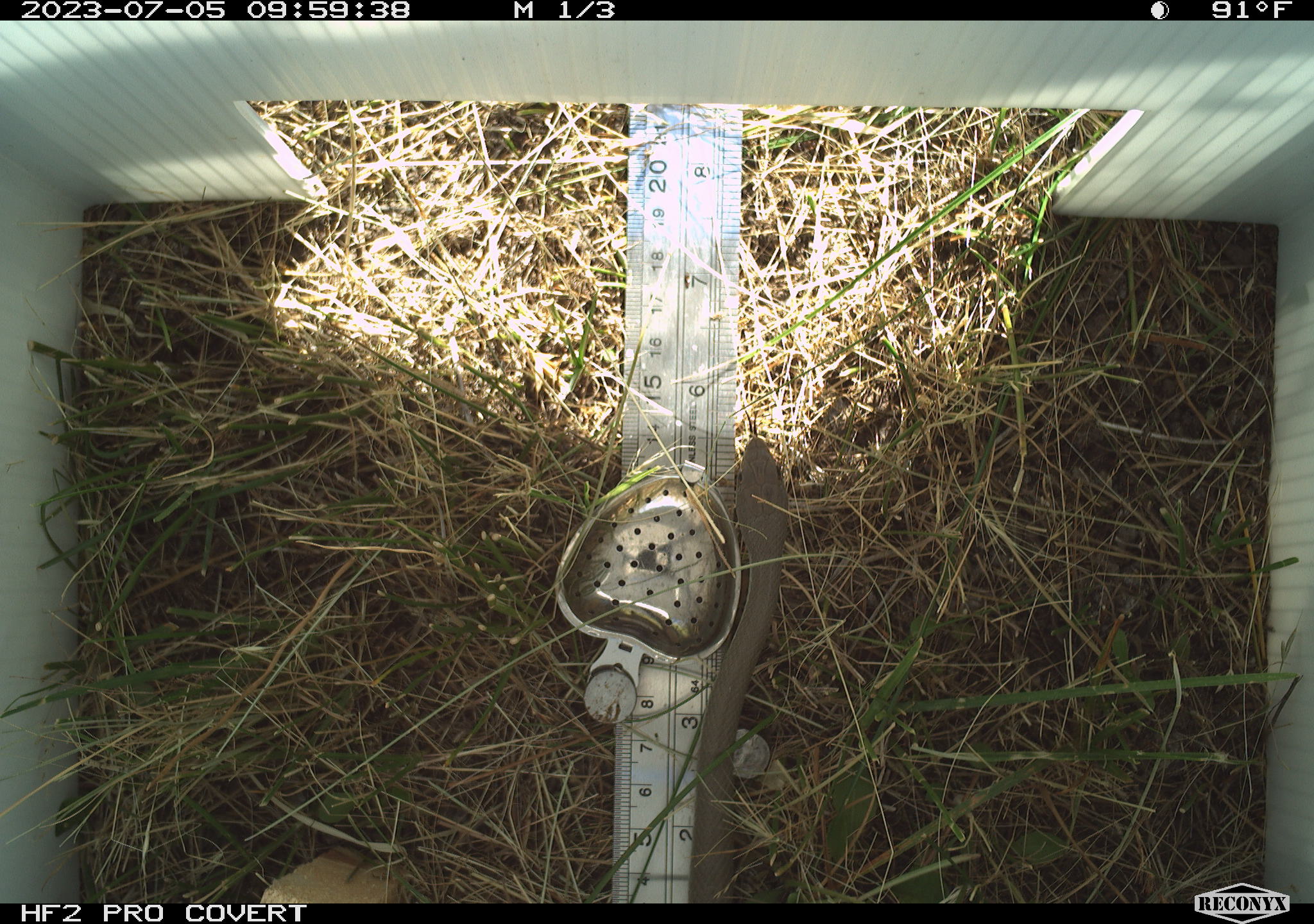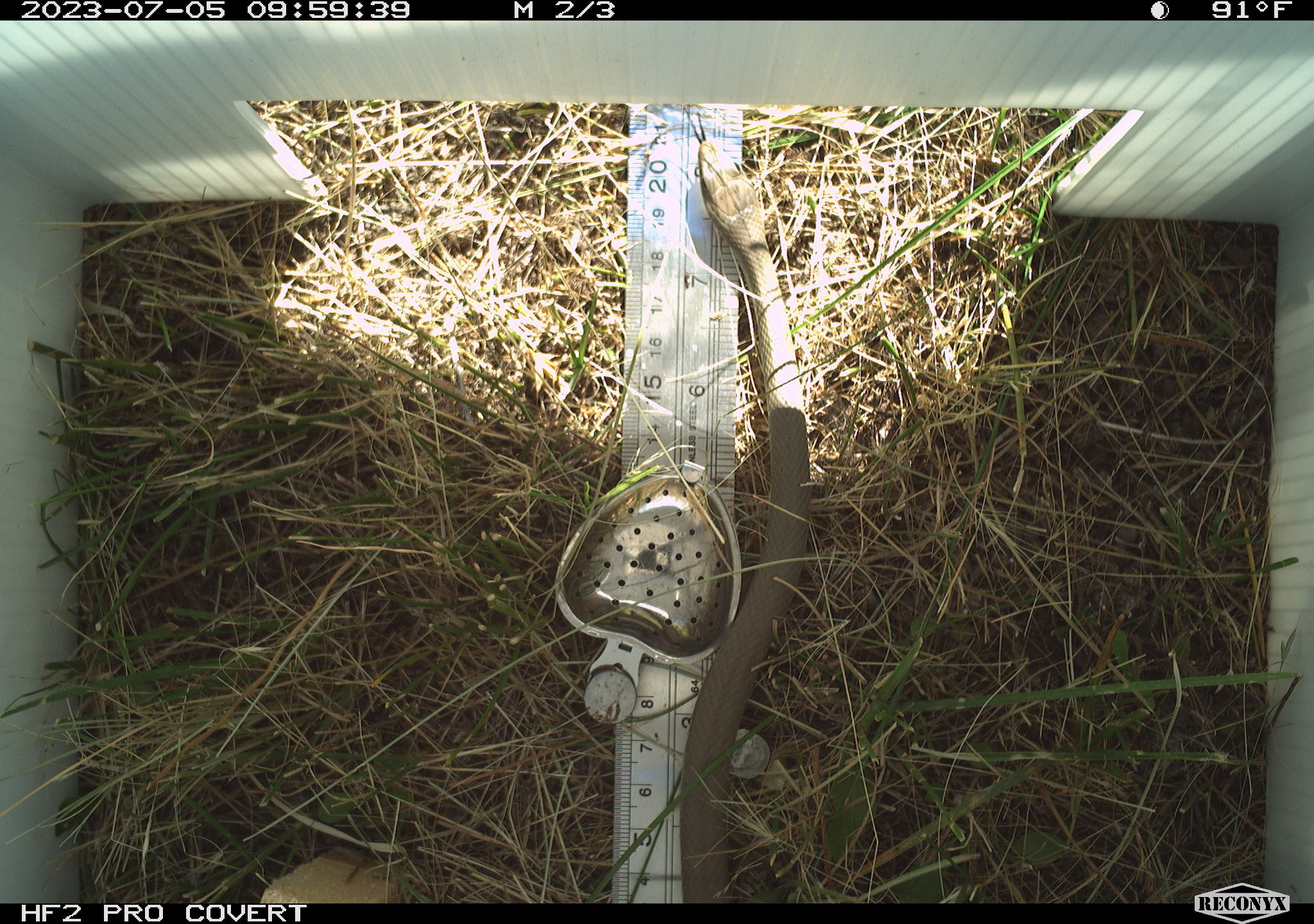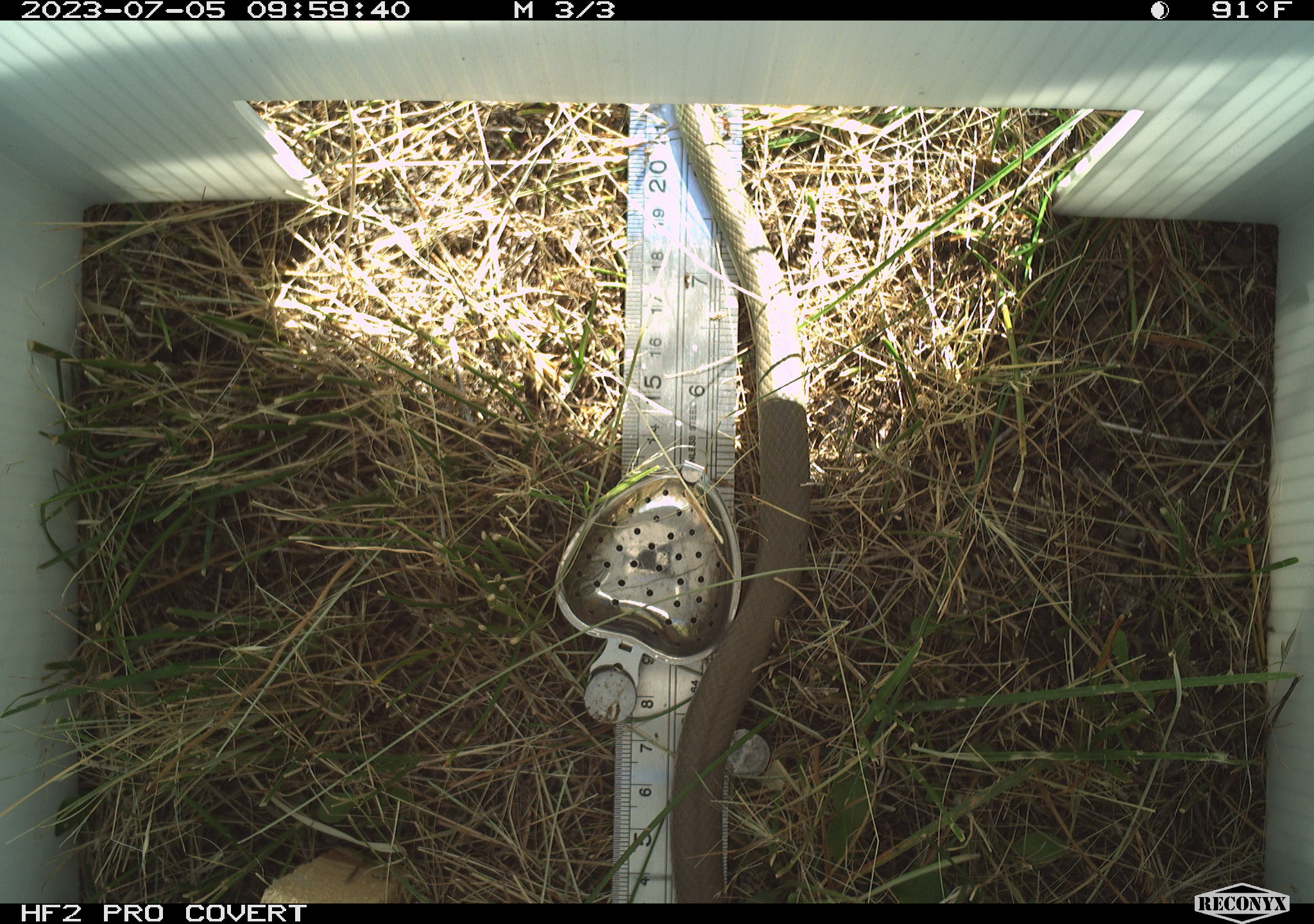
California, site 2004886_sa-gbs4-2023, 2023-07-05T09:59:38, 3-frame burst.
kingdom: Animalia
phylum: Chordata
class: Reptilia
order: Squamata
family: Colubridae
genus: Coluber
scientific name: Coluber constrictor mormon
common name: western yellow-bellied racer